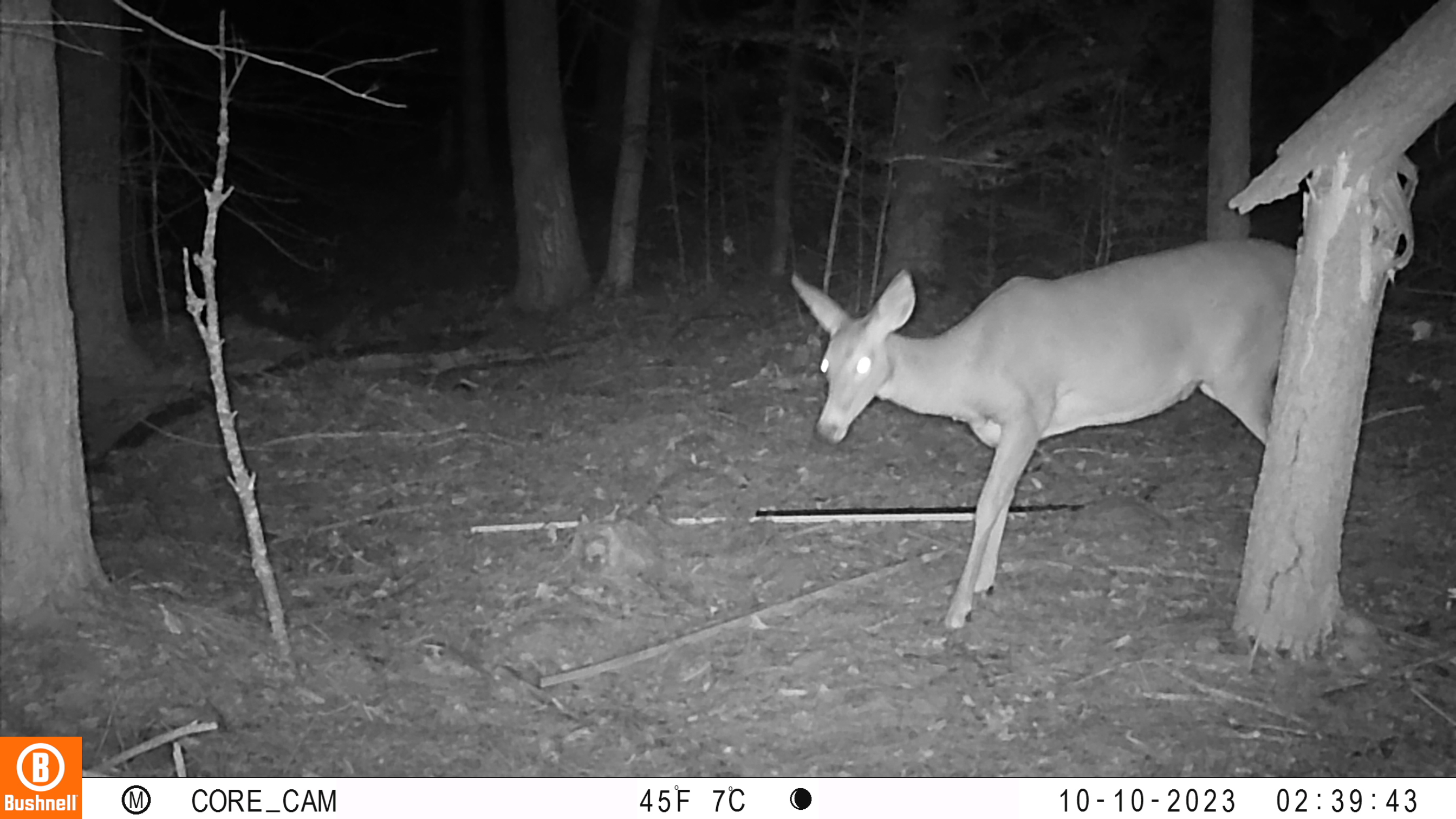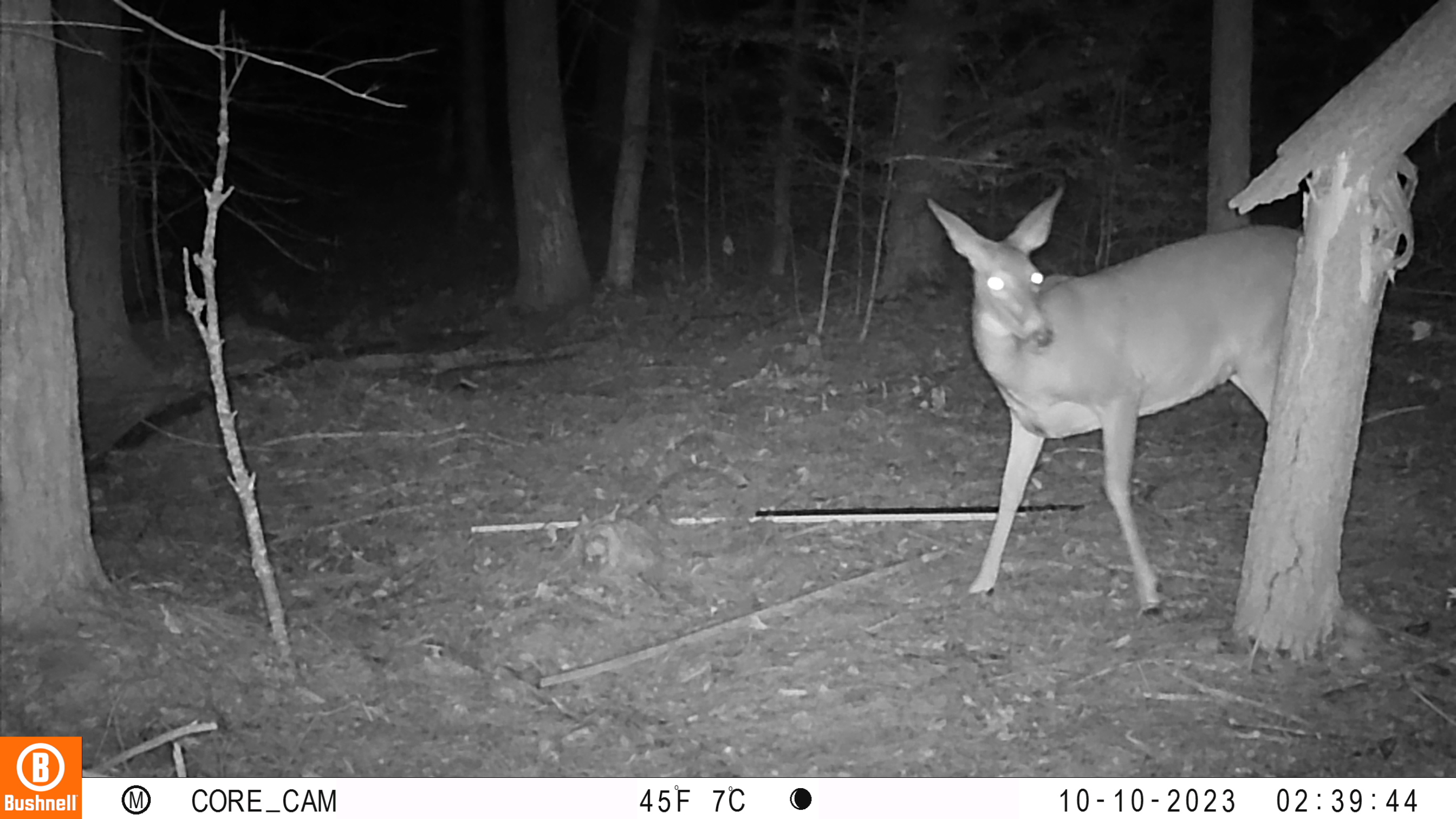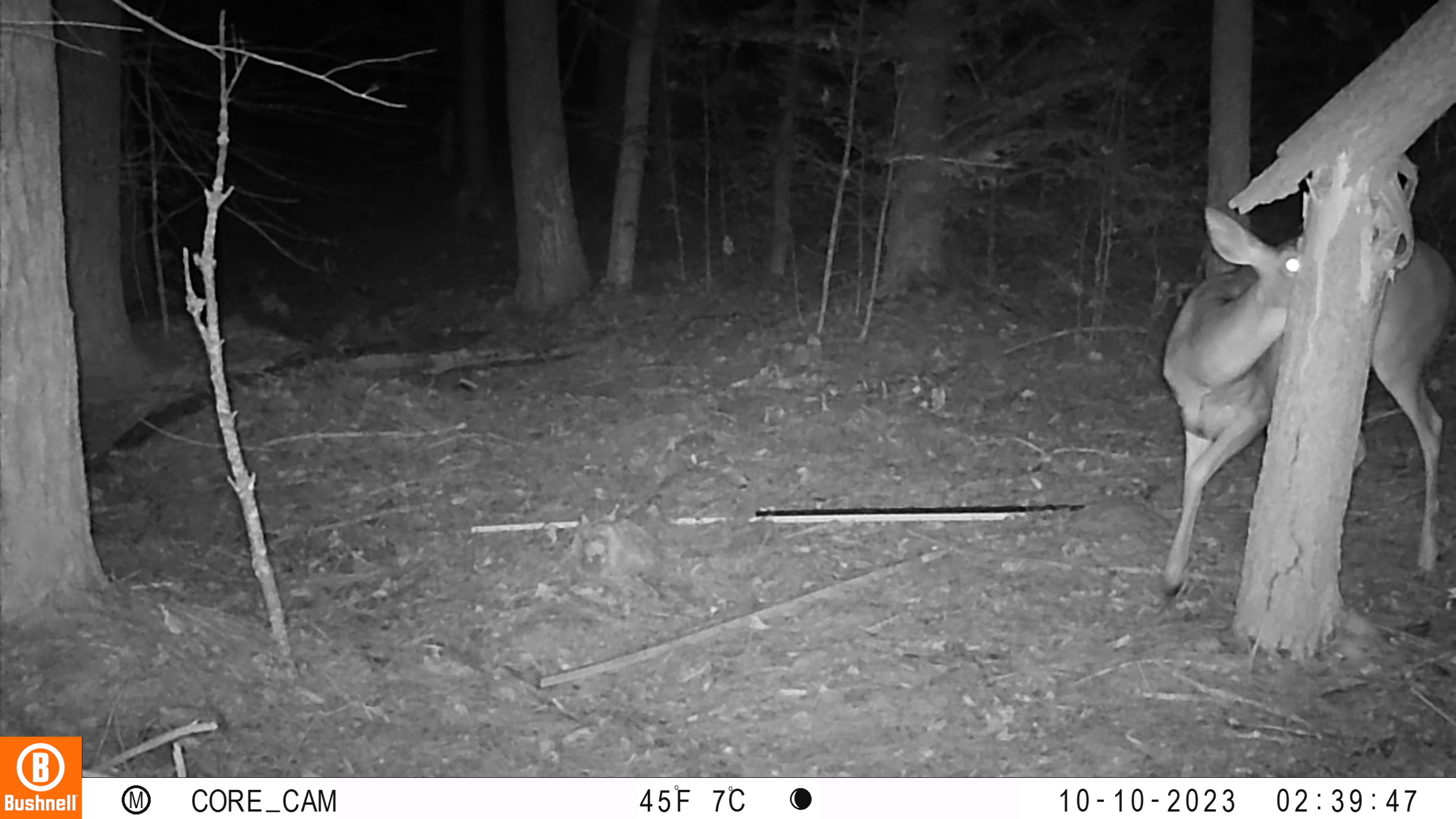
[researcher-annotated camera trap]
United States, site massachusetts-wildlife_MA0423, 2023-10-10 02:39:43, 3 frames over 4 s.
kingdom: Animalia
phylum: Chordata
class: Mammalia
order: Artiodactyla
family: Cervidae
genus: Odocoileus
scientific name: Odocoileus virginianus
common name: white-tailed deer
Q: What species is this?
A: White-tailed deer (Odocoileus virginianus).